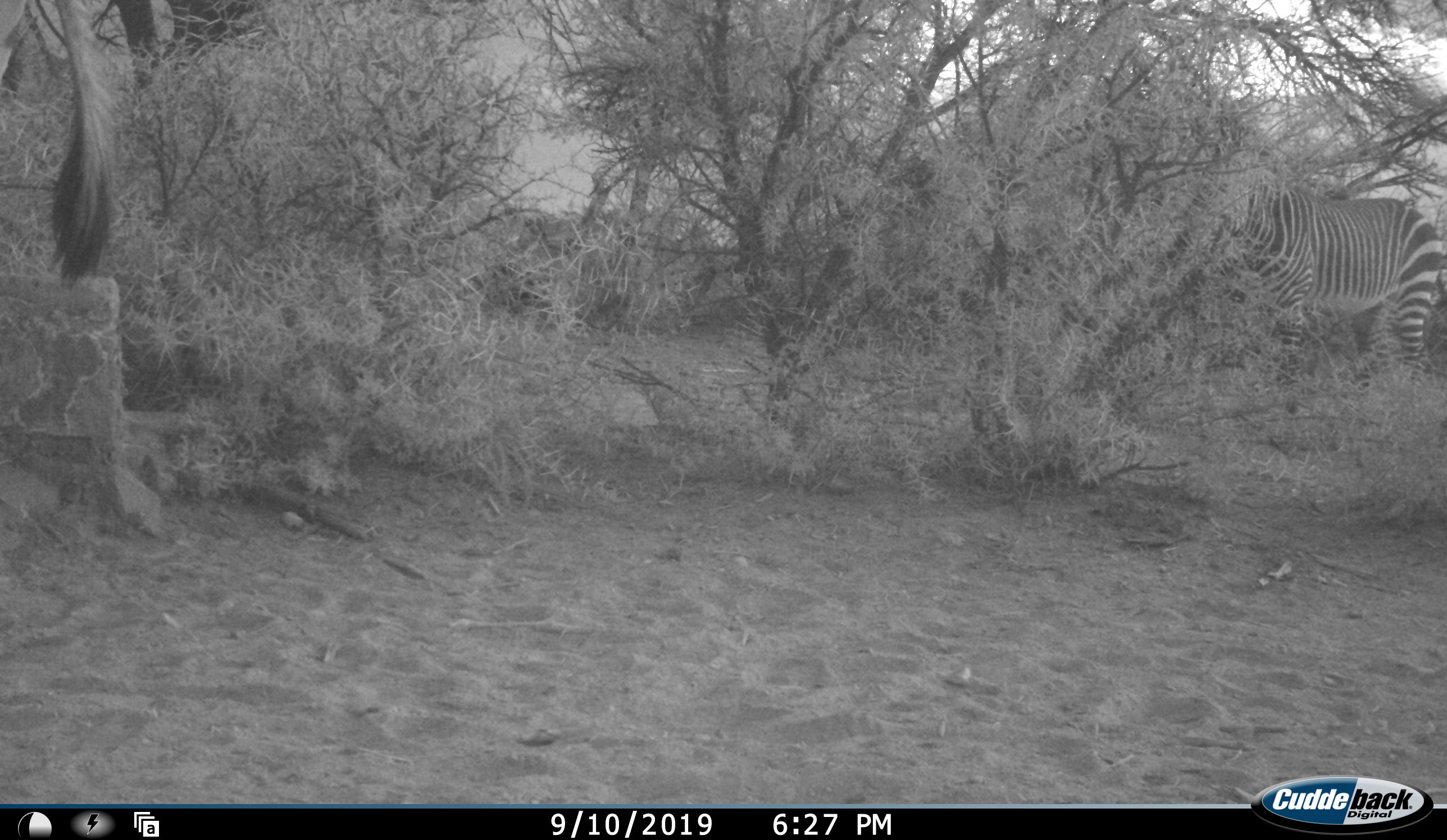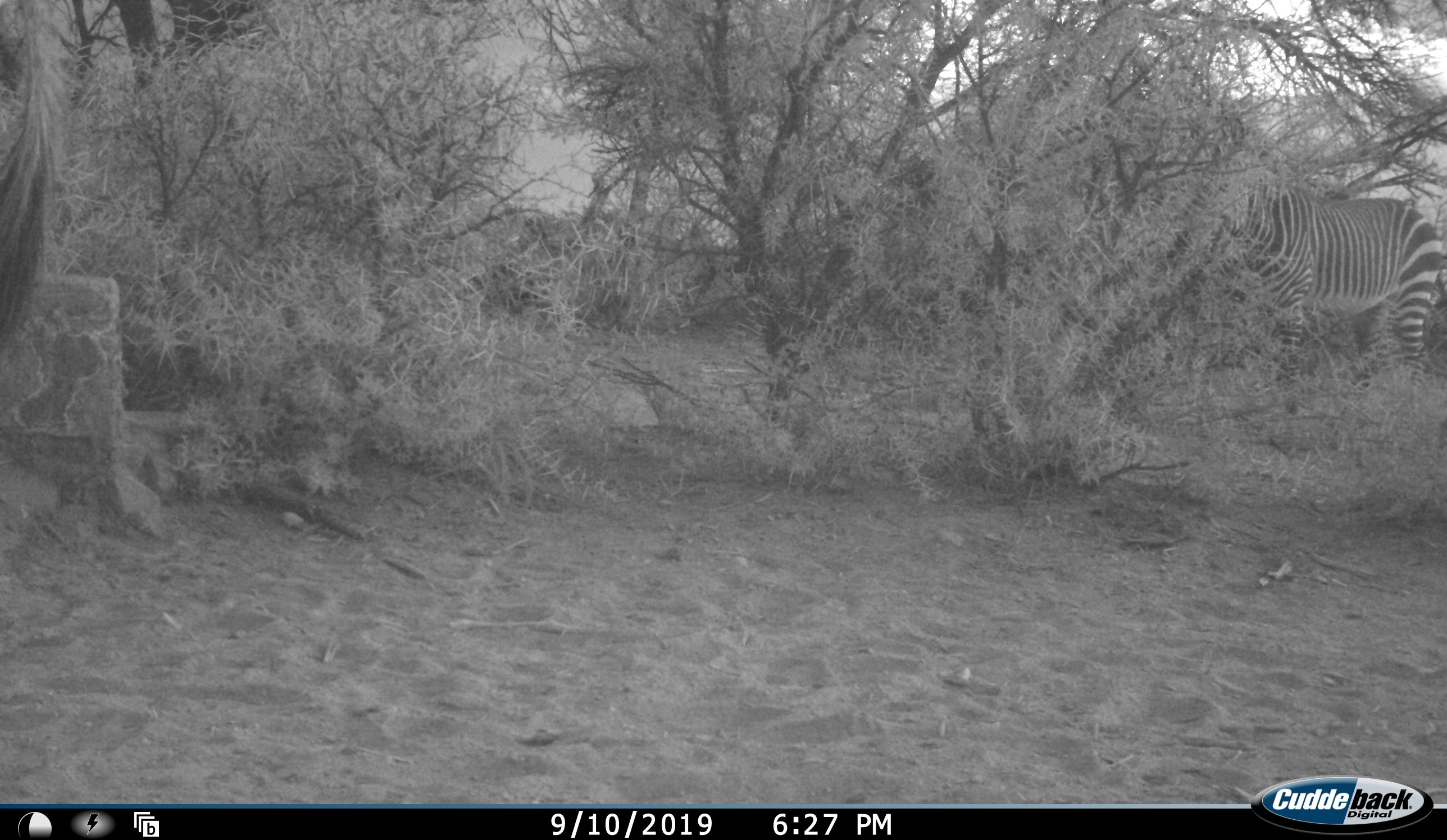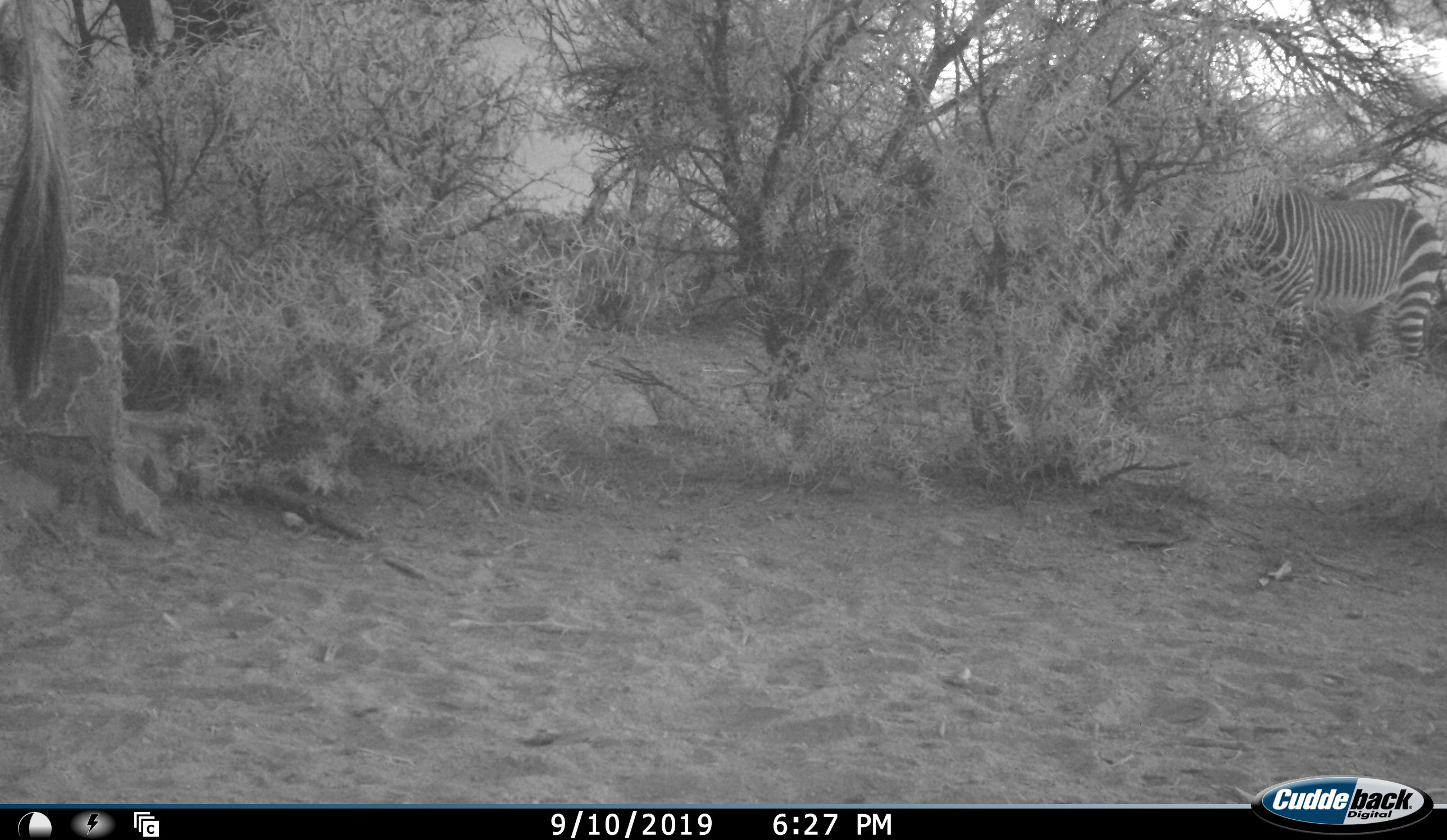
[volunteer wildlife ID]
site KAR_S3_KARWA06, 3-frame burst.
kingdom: Animalia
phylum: Chordata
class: Mammalia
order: Perissodactyla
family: Equidae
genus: Equus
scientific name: Equus zebra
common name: mountain zebra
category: zebramountain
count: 2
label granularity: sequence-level